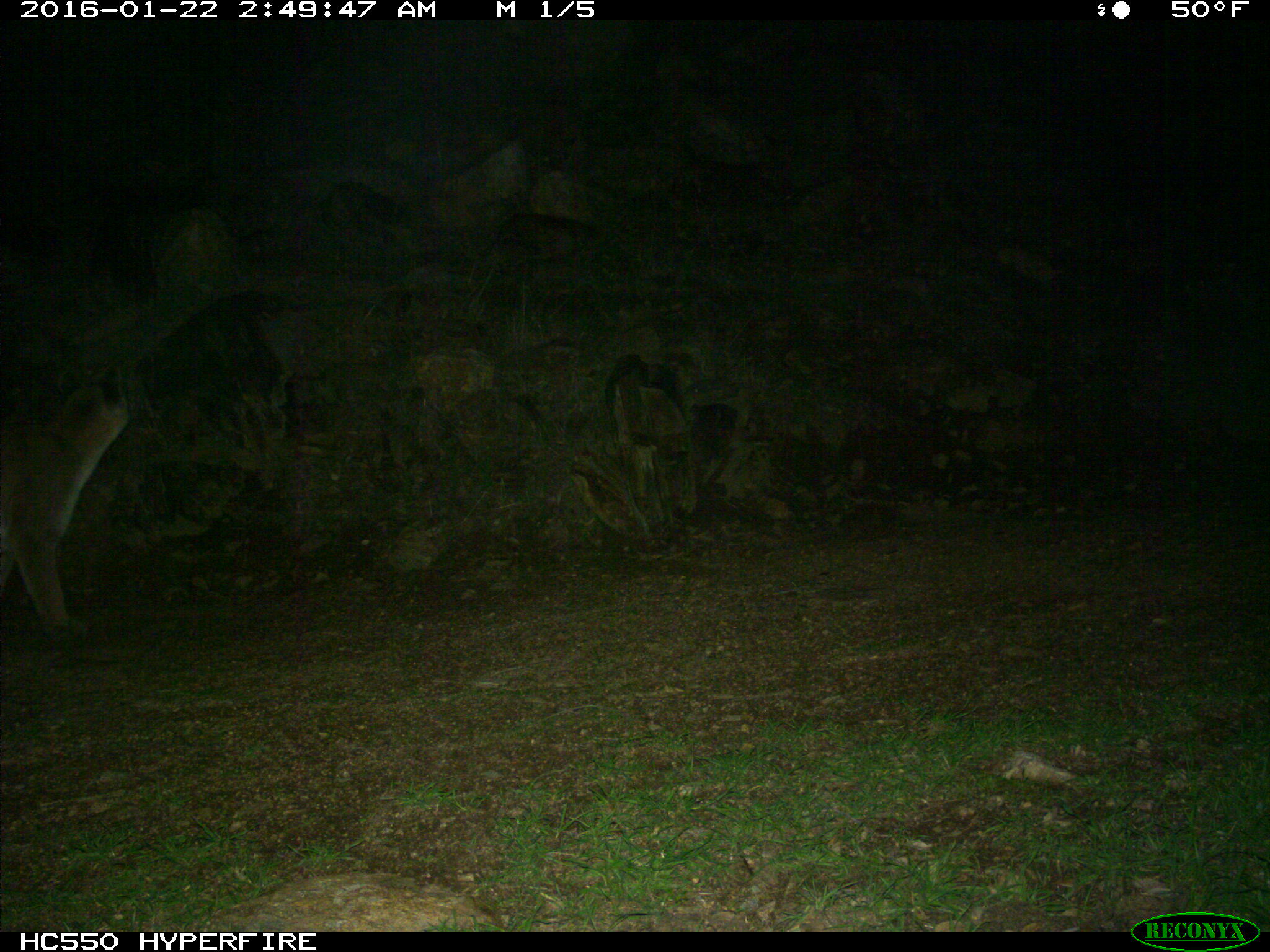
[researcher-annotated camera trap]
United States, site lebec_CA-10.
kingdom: Animalia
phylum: Chordata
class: Mammalia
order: Carnivora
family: Felidae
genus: Puma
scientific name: Puma concolor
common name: mountain lion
Puma concolor (mountain lion).